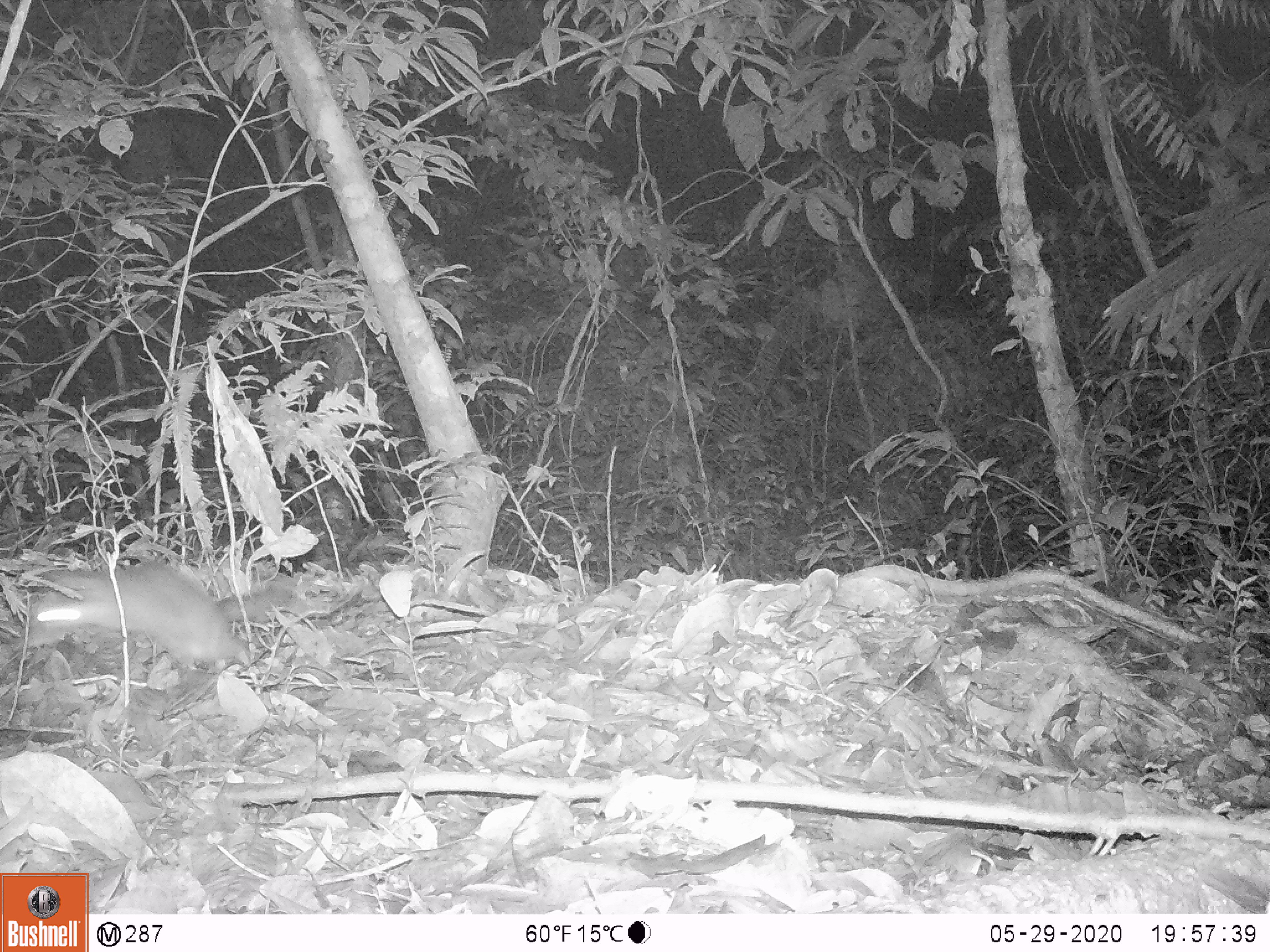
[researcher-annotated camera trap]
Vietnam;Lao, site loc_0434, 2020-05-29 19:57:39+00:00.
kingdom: Animalia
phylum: Chordata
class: Mammalia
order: Carnivora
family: Mustelidae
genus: Melogale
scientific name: Melogale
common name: ferret badger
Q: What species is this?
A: Ferret badger (Melogale).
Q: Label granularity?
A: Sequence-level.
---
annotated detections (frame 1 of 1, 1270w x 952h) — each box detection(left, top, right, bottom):
ferret badger: detection(12, 560, 293, 669)